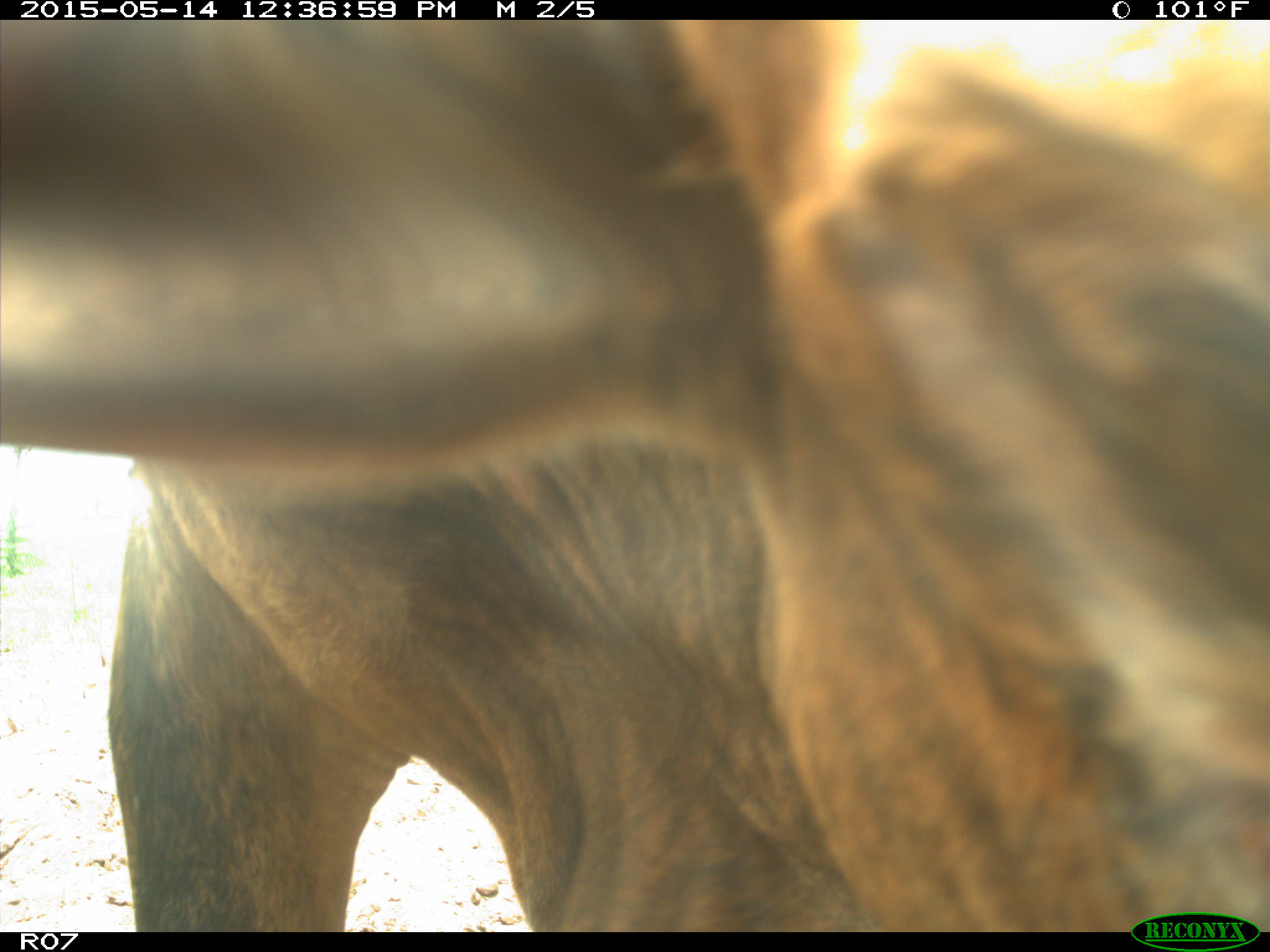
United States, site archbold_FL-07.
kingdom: Animalia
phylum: Chordata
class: Mammalia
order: Artiodactyla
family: Bovidae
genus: Bos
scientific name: Bos taurus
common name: domestic cow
Bos taurus (domestic cow).